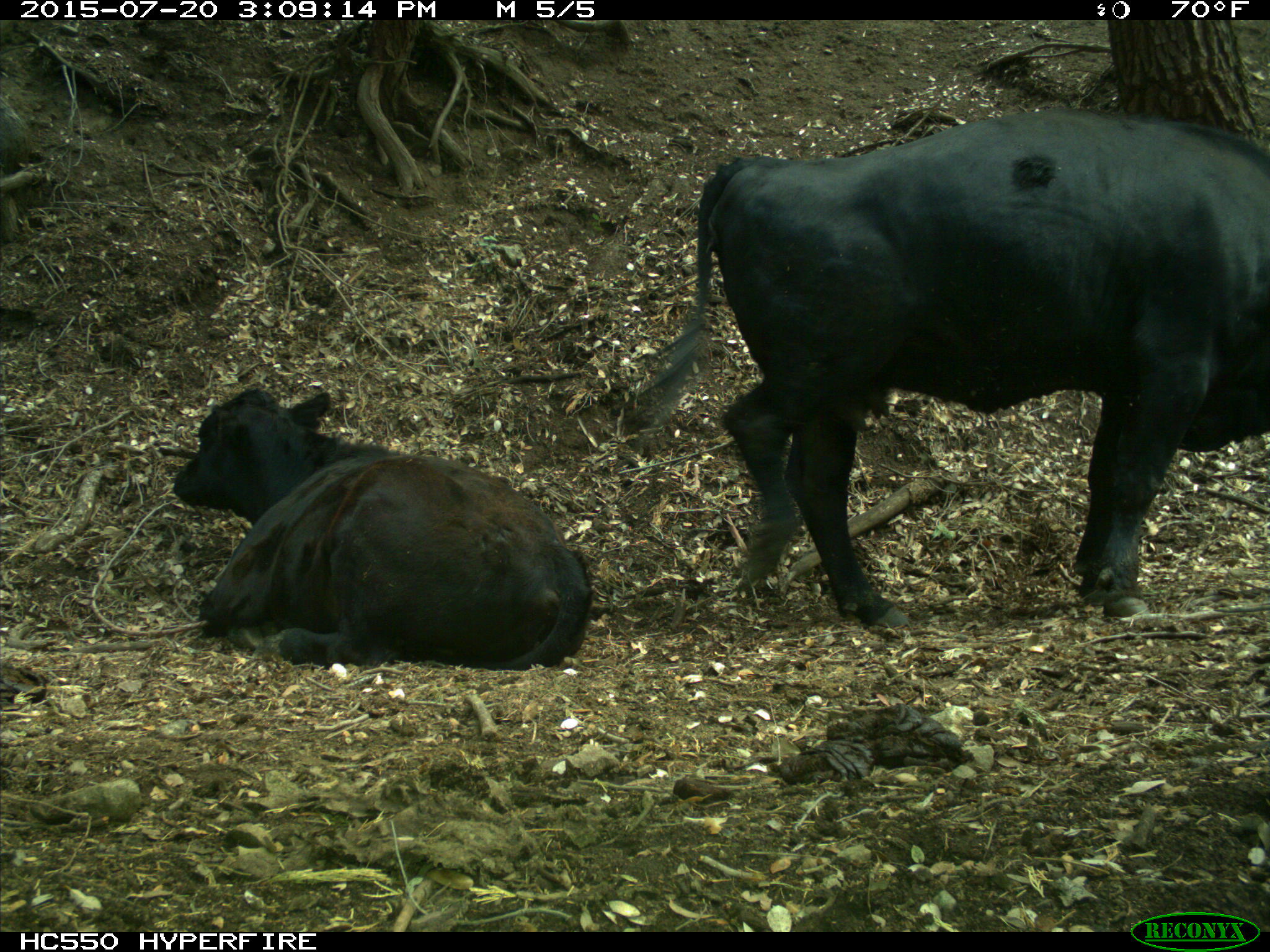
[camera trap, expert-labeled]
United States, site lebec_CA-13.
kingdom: Animalia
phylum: Chordata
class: Mammalia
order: Artiodactyla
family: Bovidae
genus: Bos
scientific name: Bos taurus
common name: domestic cow